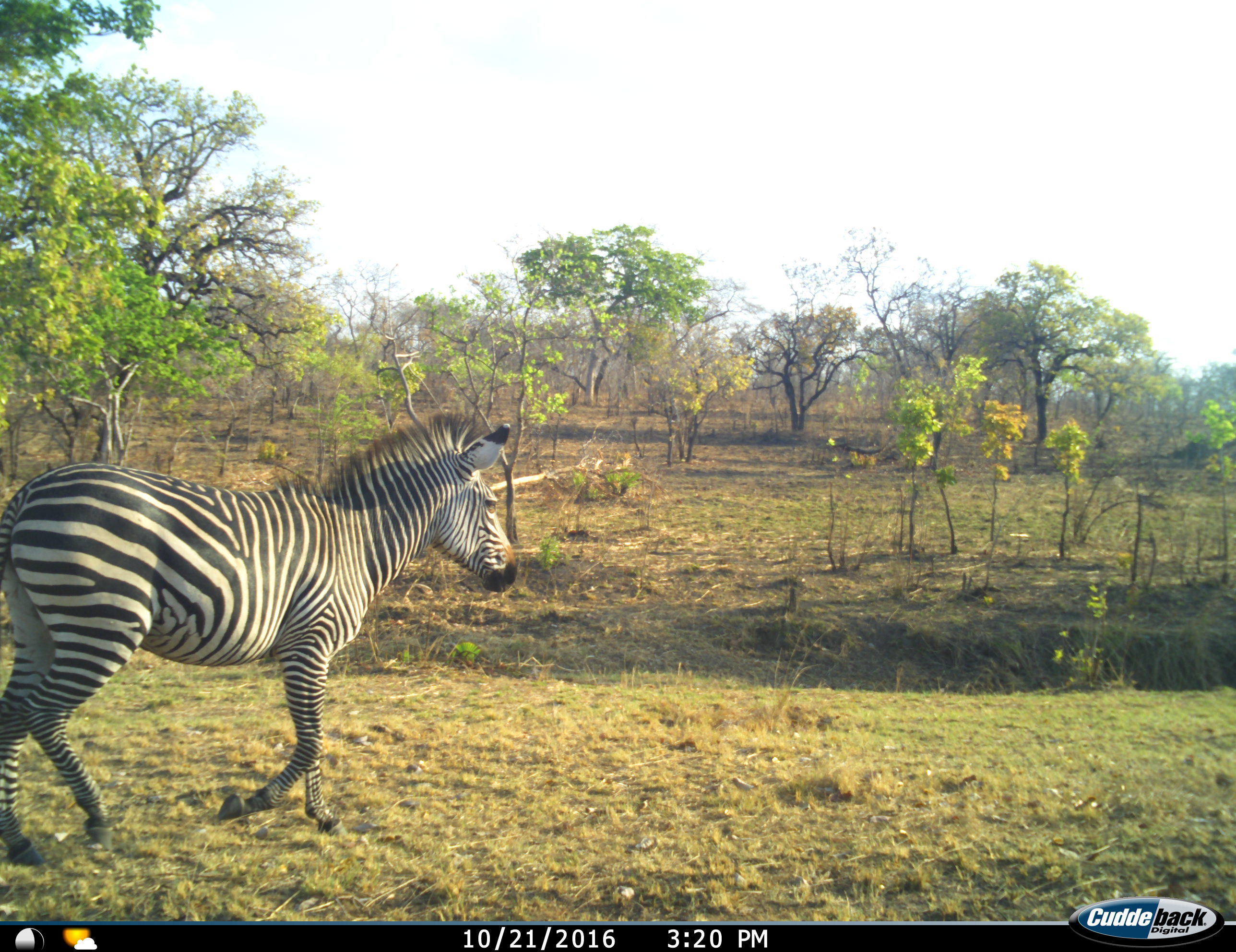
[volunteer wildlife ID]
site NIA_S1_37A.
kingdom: Animalia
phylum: Chordata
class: Mammalia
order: Perissodactyla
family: Equidae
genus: Equus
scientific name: Equus quagga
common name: plains zebra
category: zebraplains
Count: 1.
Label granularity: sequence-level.